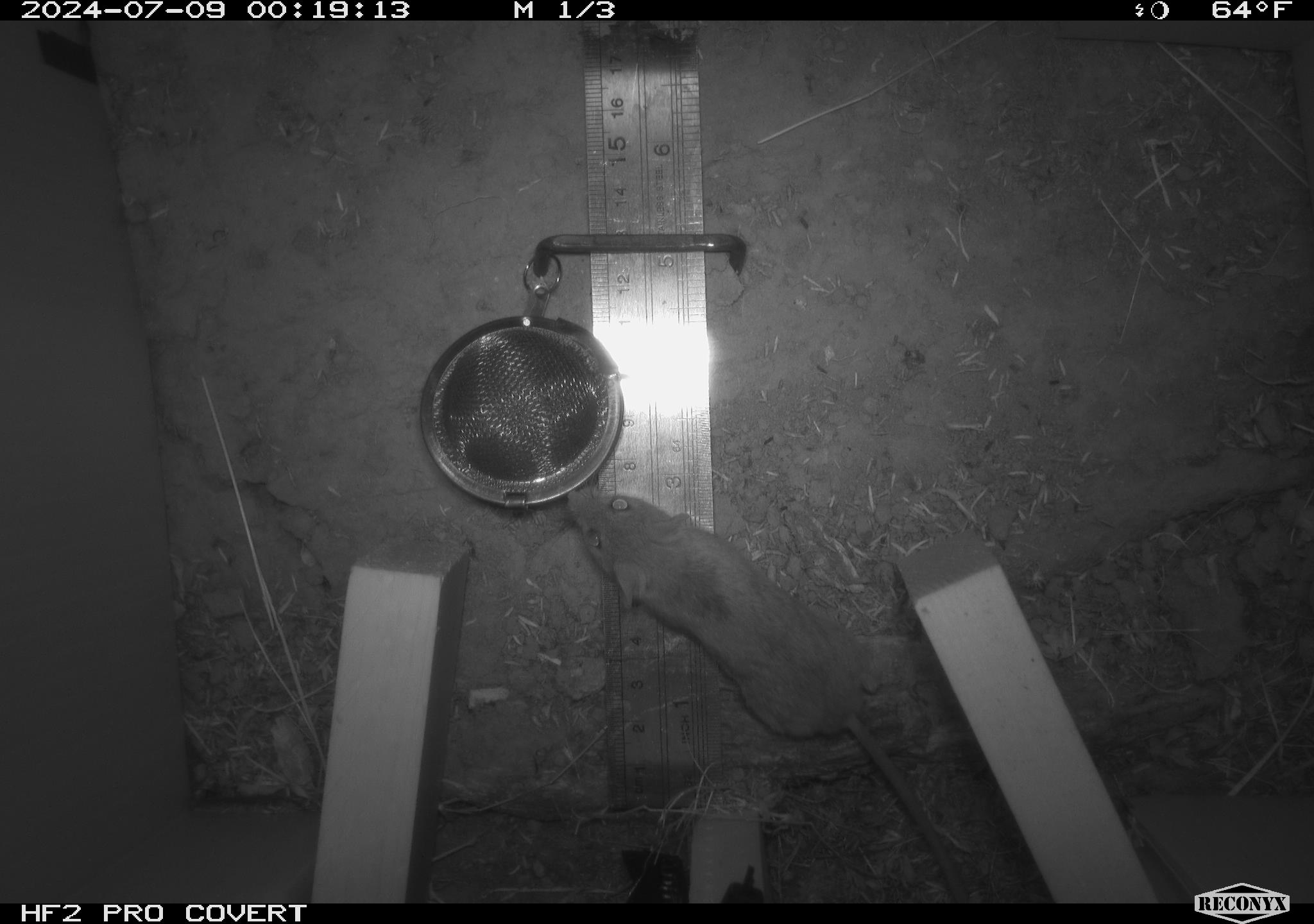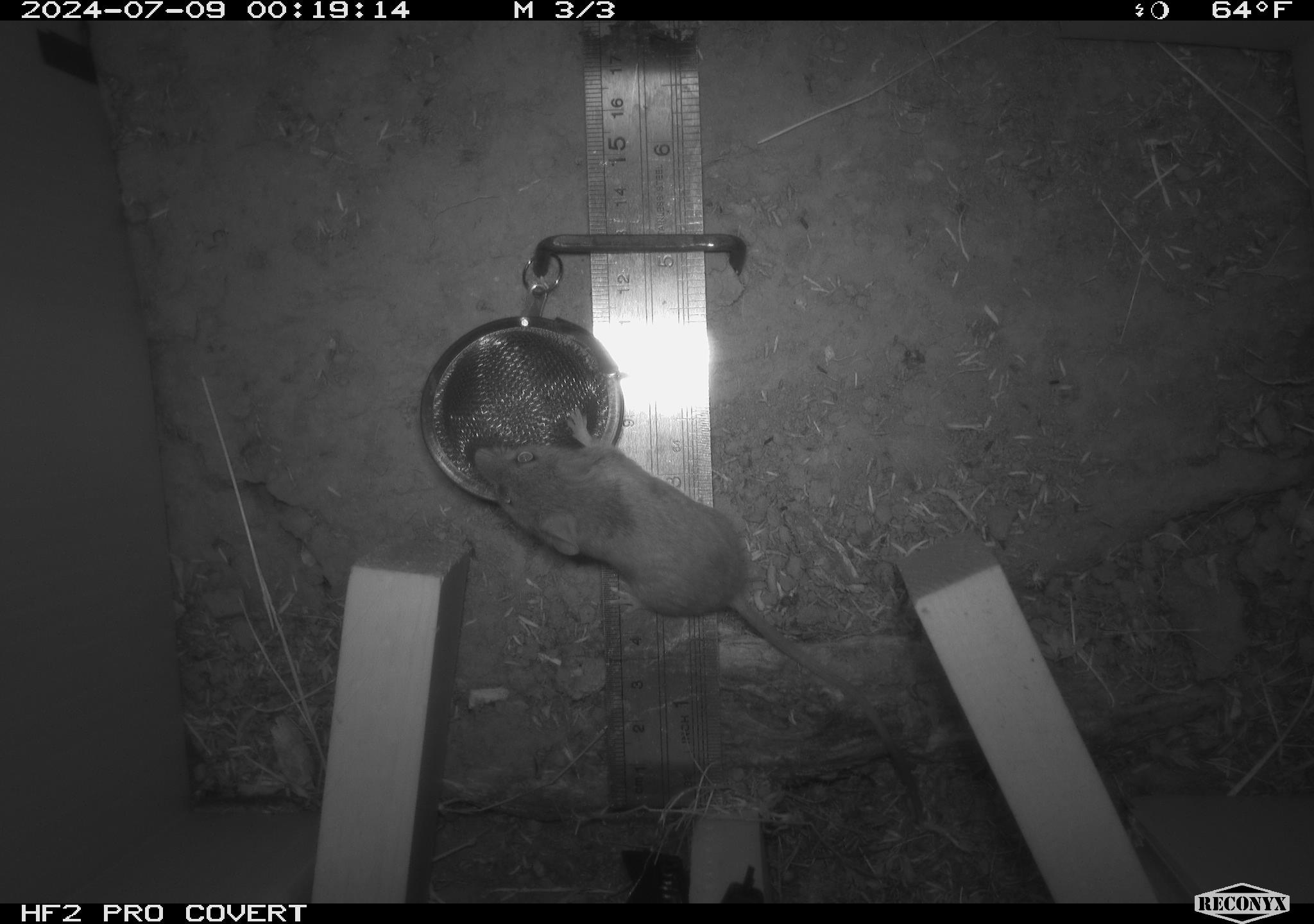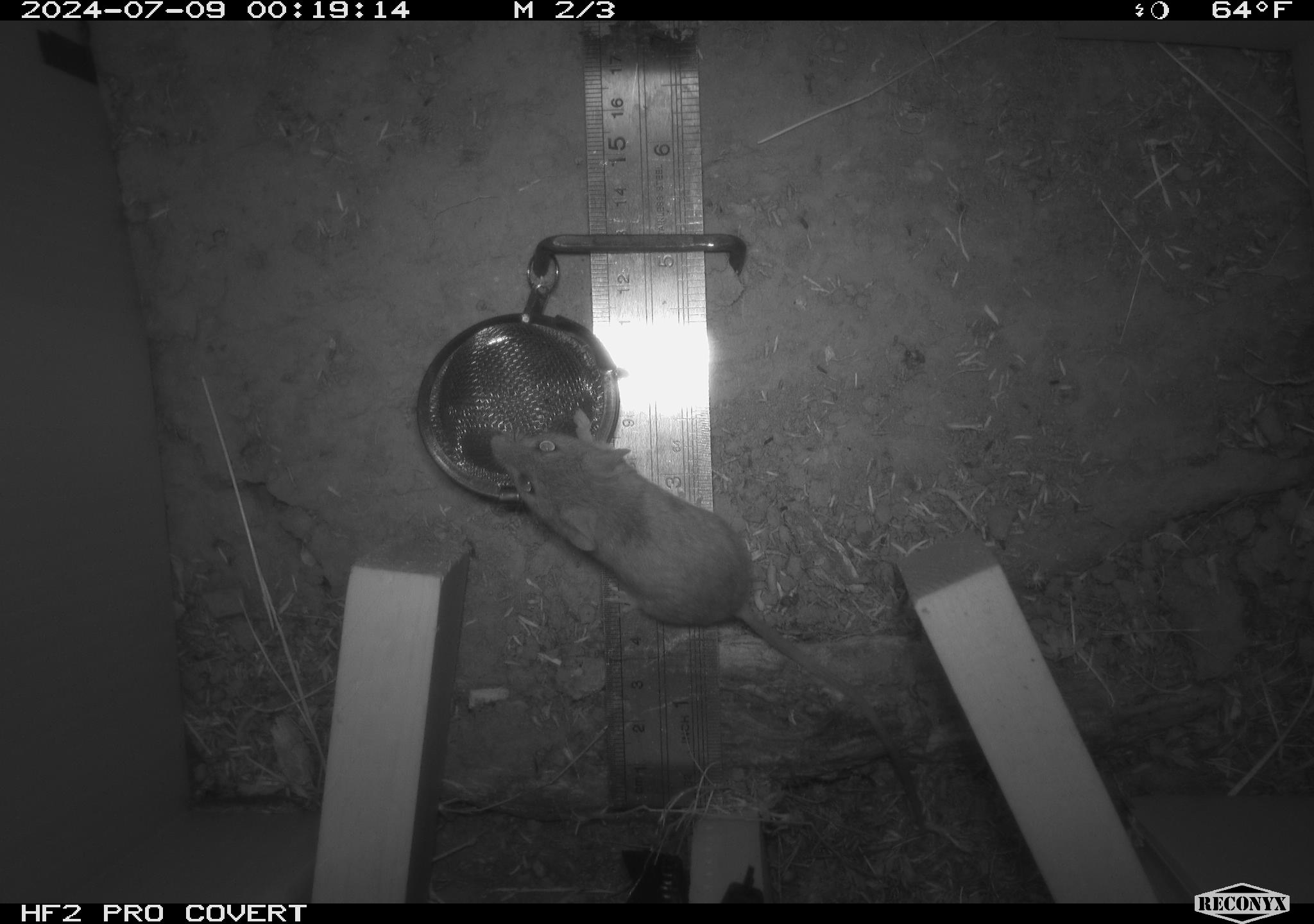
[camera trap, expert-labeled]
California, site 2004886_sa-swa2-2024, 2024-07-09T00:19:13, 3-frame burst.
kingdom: Animalia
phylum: Chordata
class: Mammalia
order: Rodentia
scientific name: Rodentia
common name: mouse species